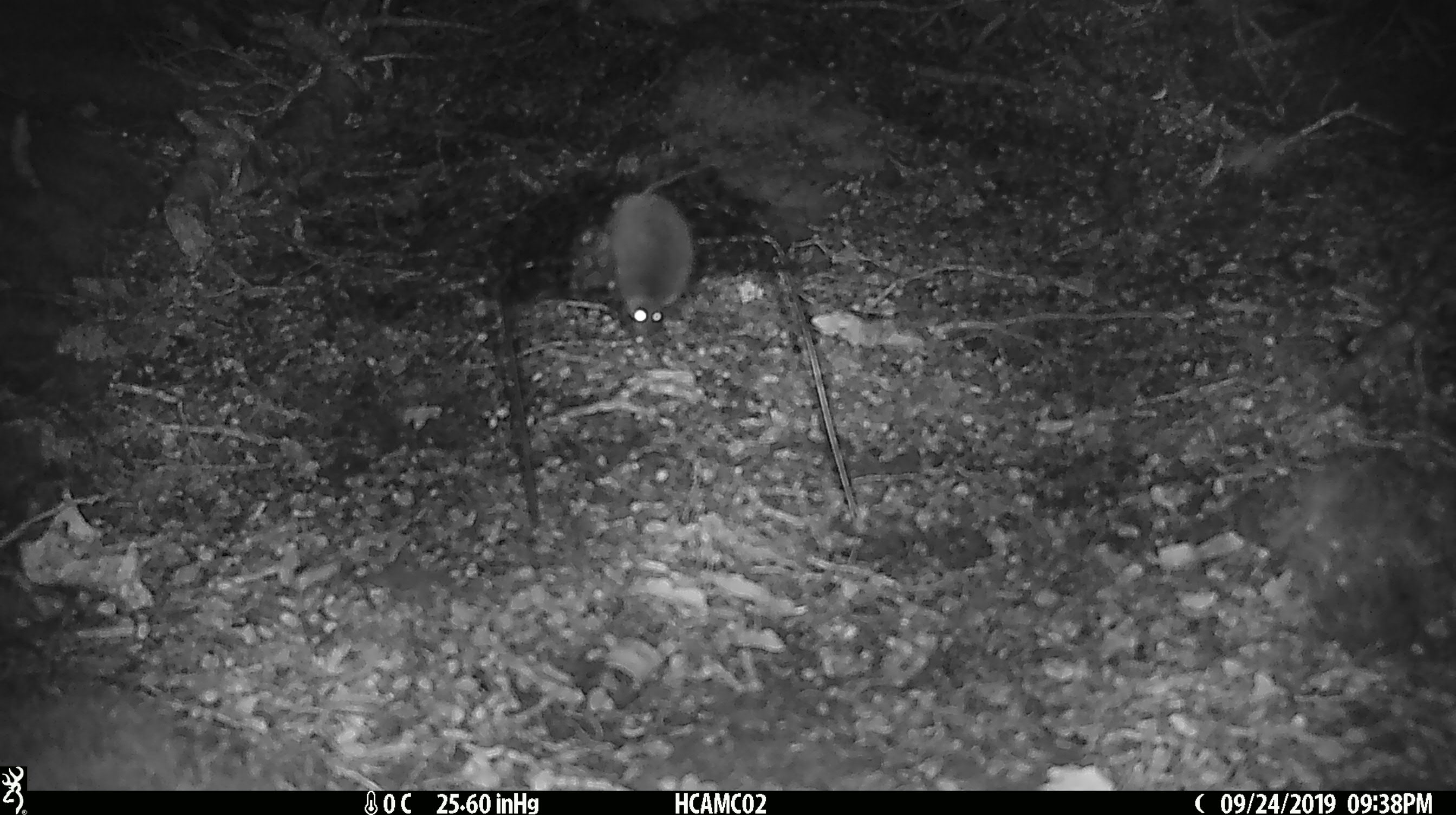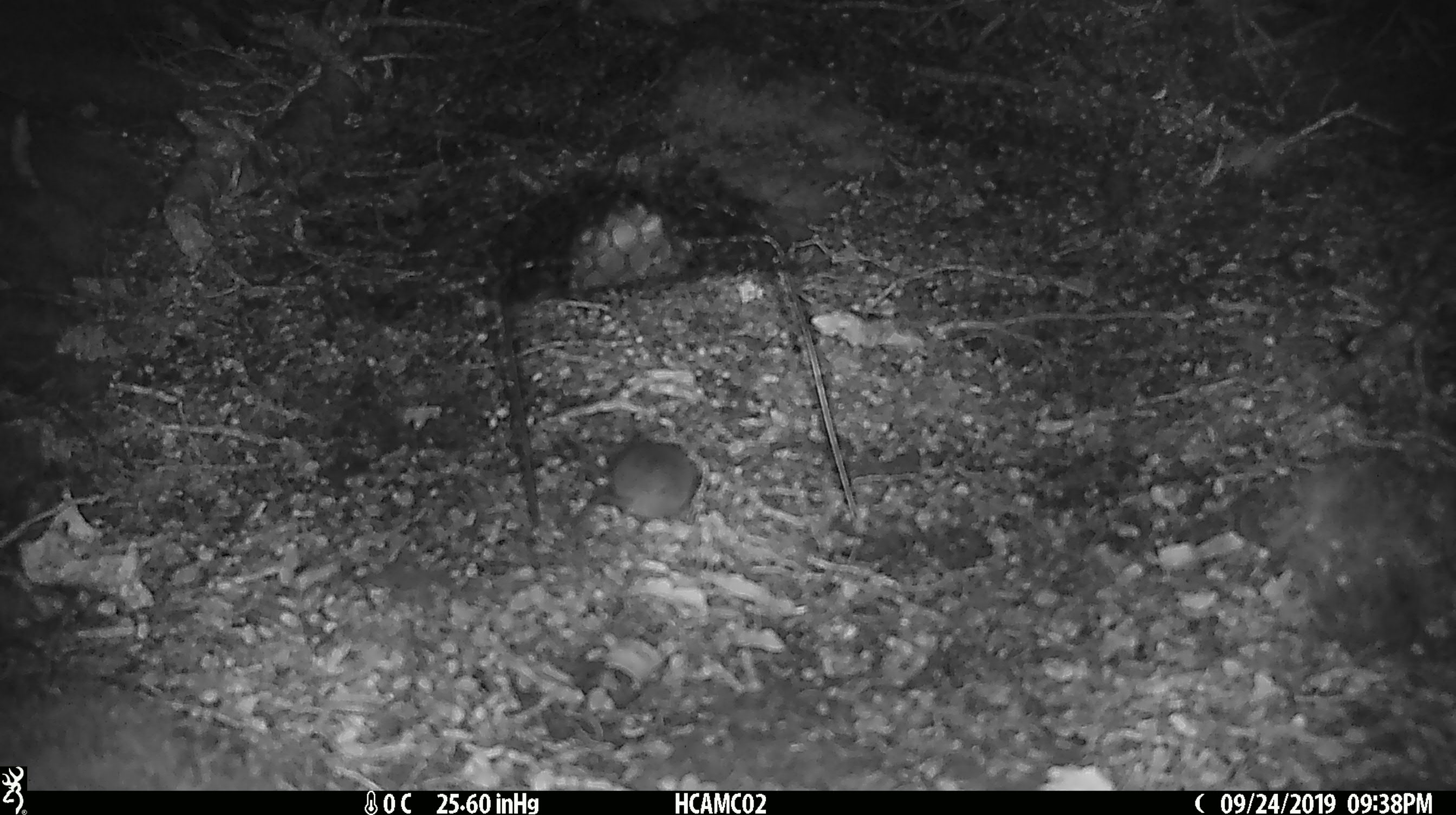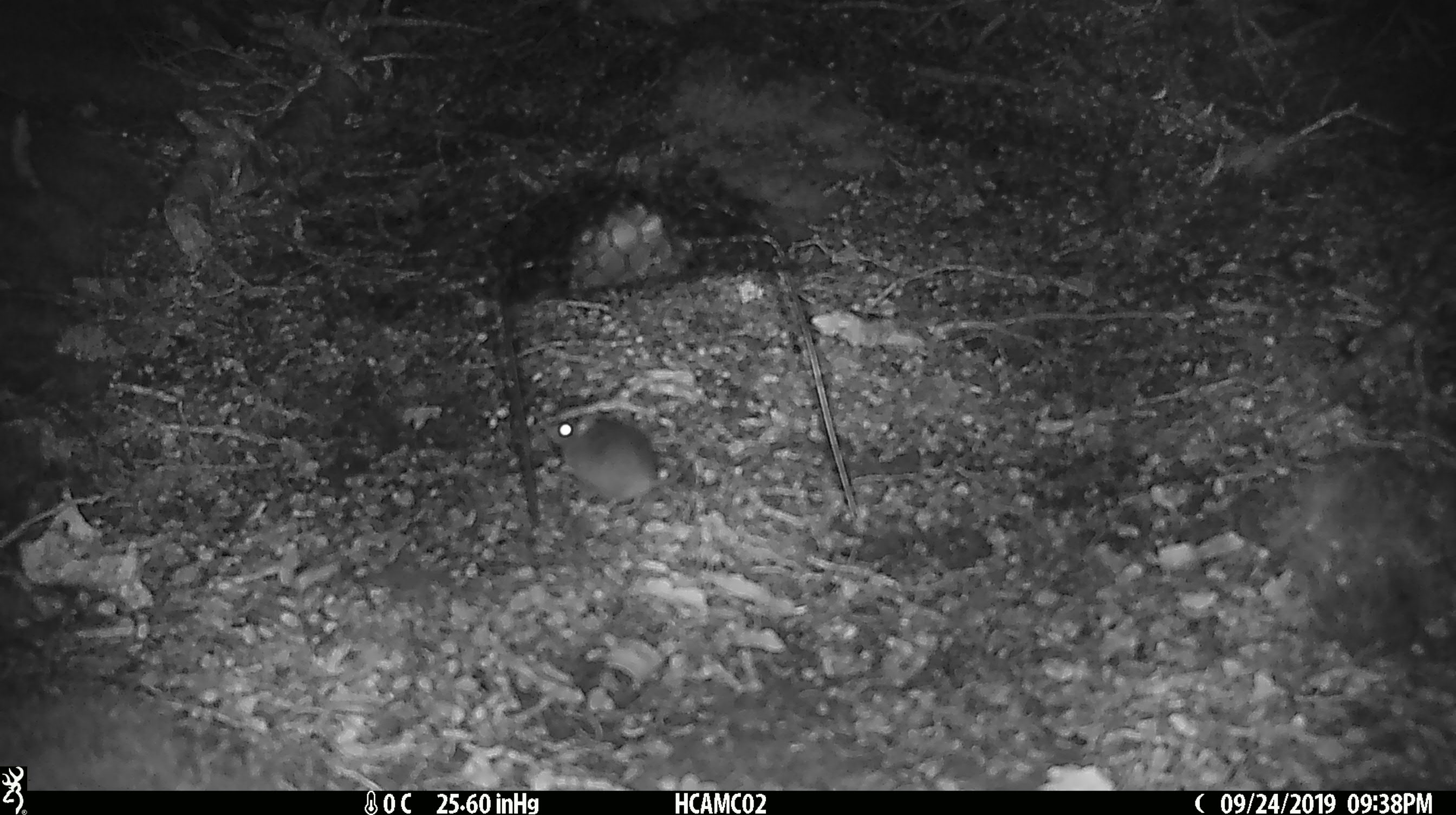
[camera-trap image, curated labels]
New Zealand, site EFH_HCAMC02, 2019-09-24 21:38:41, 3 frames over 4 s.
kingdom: Animalia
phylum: Chordata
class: Mammalia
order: Rodentia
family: Muridae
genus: Mus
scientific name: Mus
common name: mouse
Mouse (Mus).